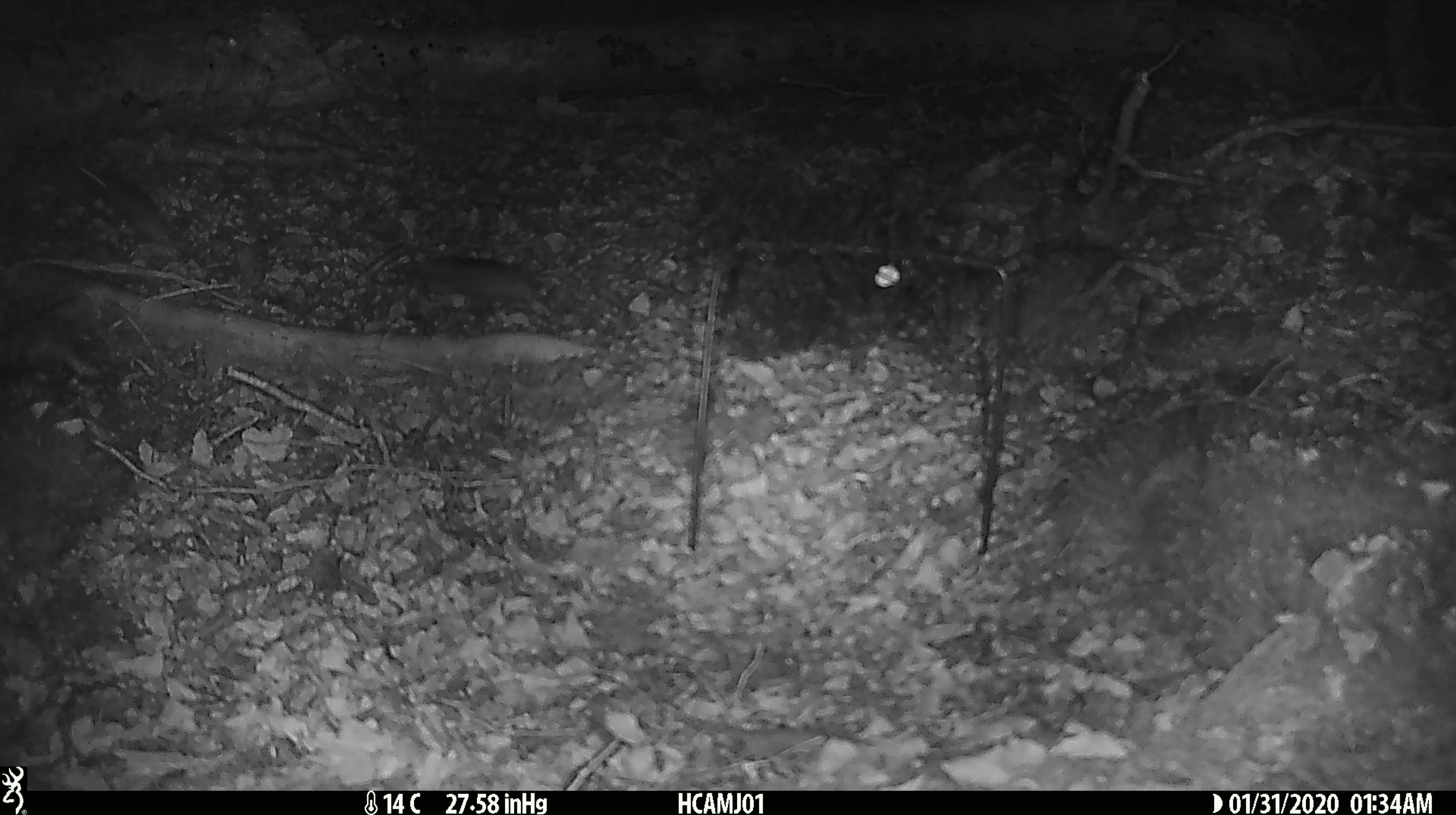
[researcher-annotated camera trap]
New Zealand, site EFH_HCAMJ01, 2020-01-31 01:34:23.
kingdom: Animalia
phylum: Chordata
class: Mammalia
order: Rodentia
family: Muridae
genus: Mus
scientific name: Mus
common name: mouse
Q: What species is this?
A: Mouse (Mus).